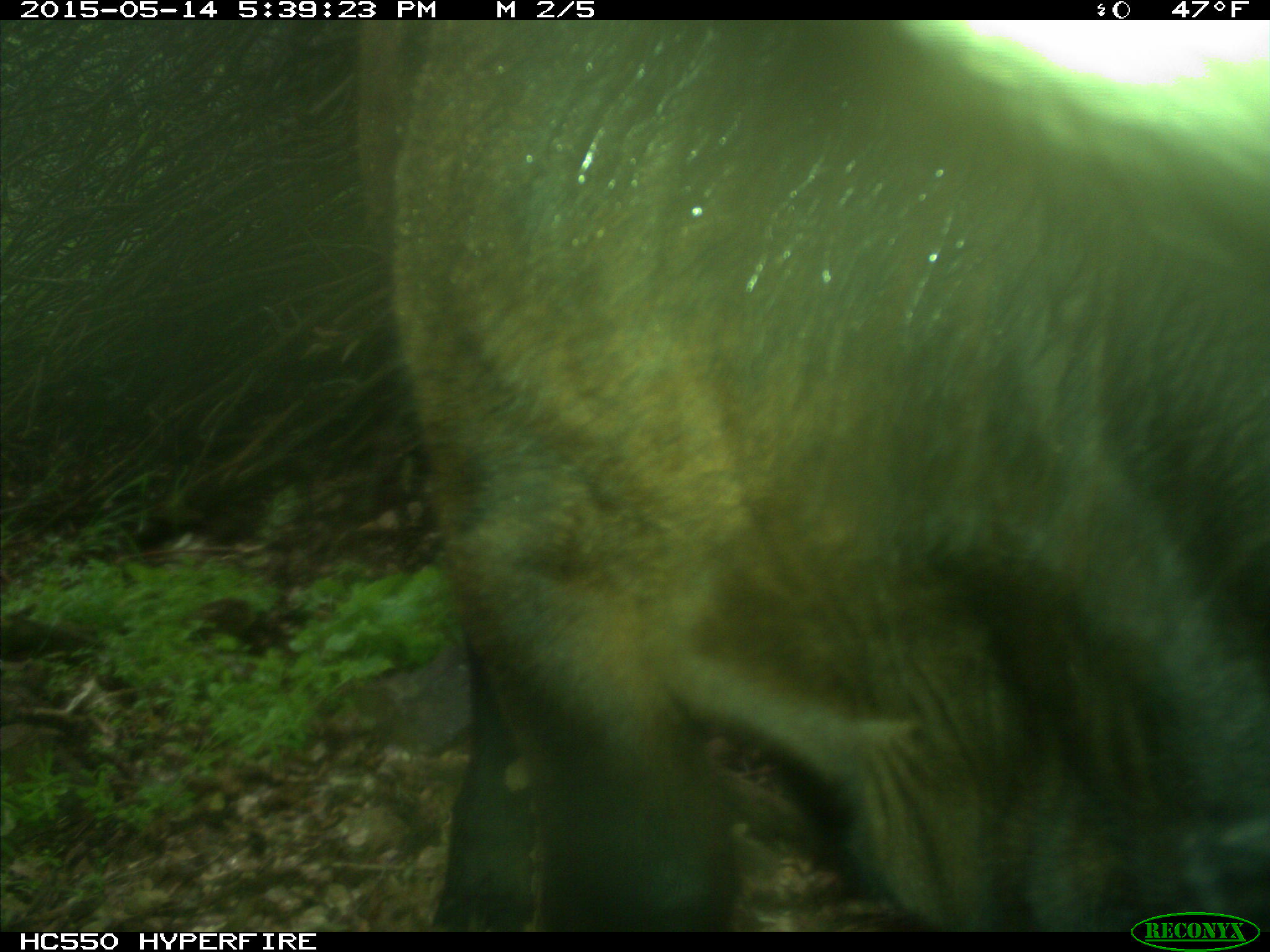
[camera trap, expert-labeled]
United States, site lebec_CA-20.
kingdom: Animalia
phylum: Chordata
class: Mammalia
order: Artiodactyla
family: Bovidae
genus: Bos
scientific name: Bos taurus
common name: domestic cow